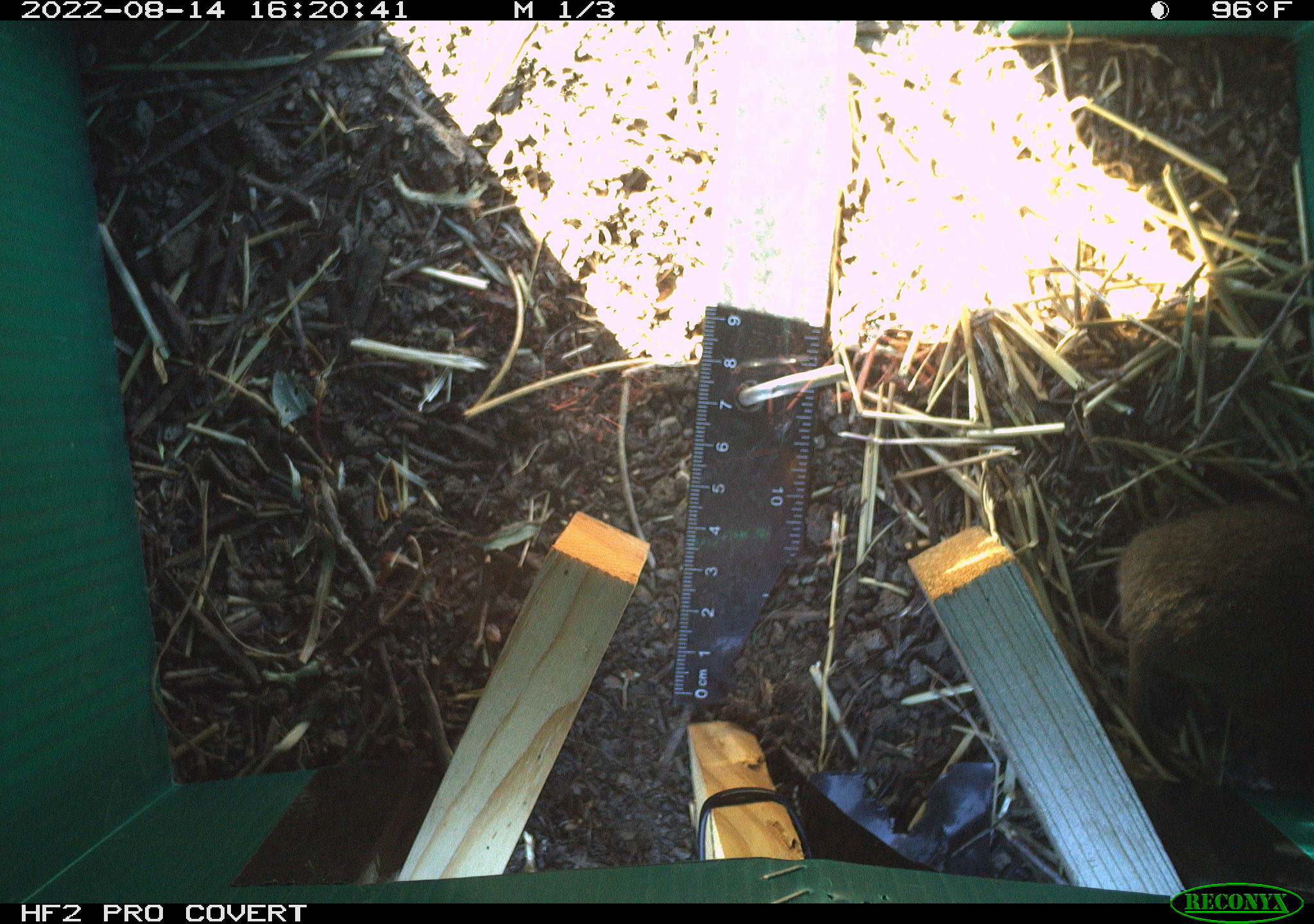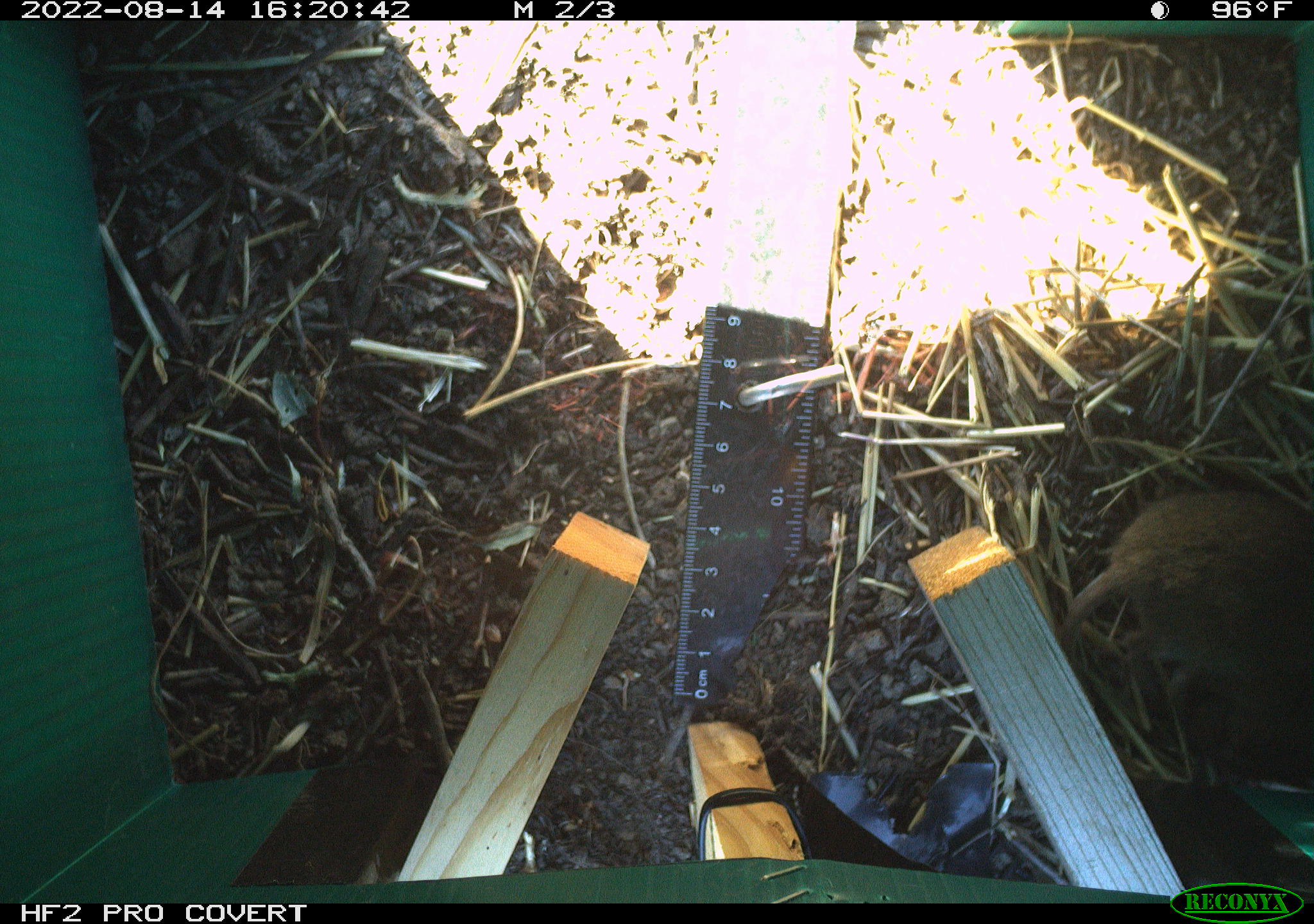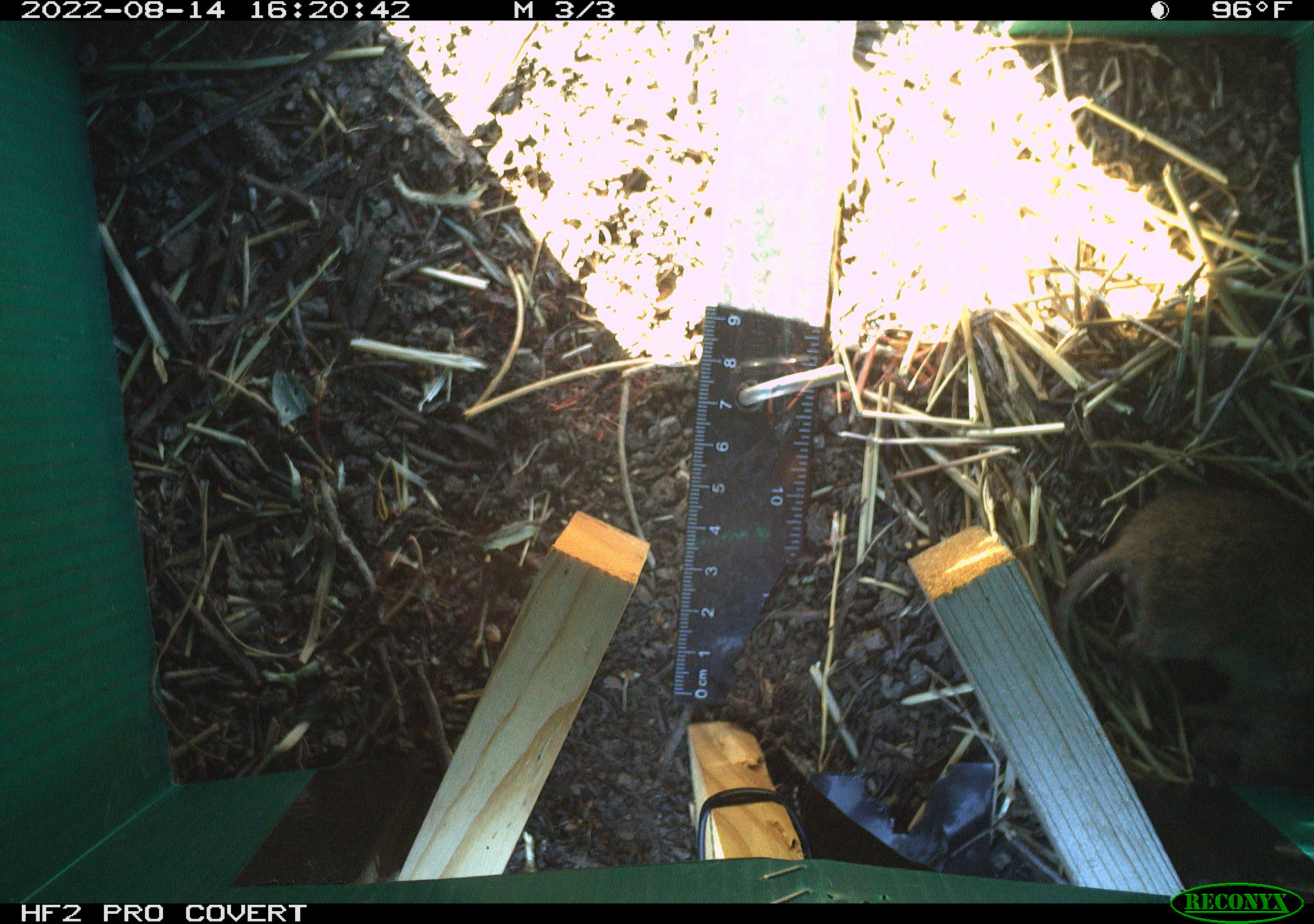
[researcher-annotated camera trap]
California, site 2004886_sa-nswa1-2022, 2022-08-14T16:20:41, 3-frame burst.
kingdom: Animalia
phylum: Chordata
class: Mammalia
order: Rodentia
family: Cricetidae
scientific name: Cricetidae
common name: hamsters, voles, lemmings, and allies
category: cricetidae family